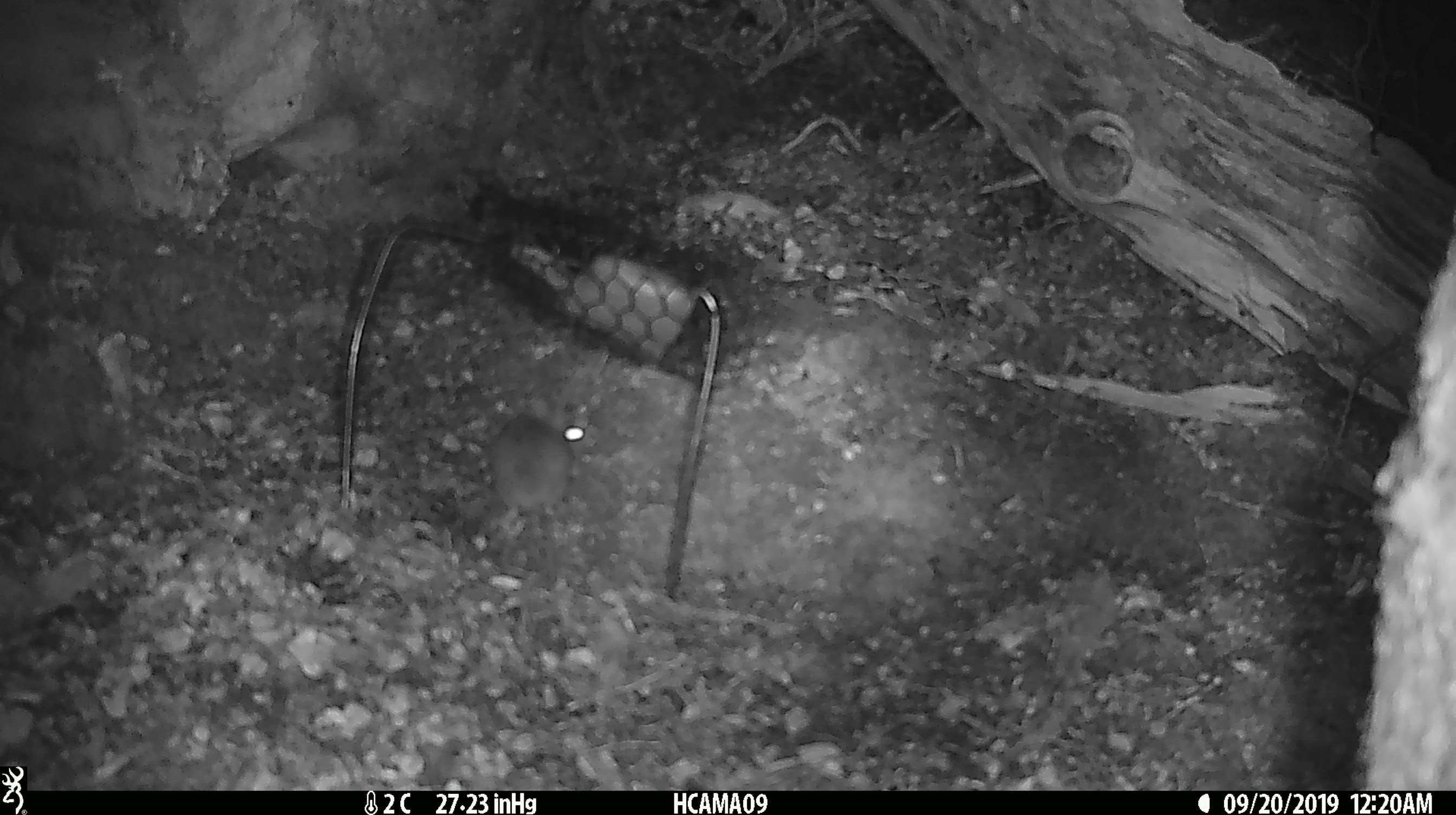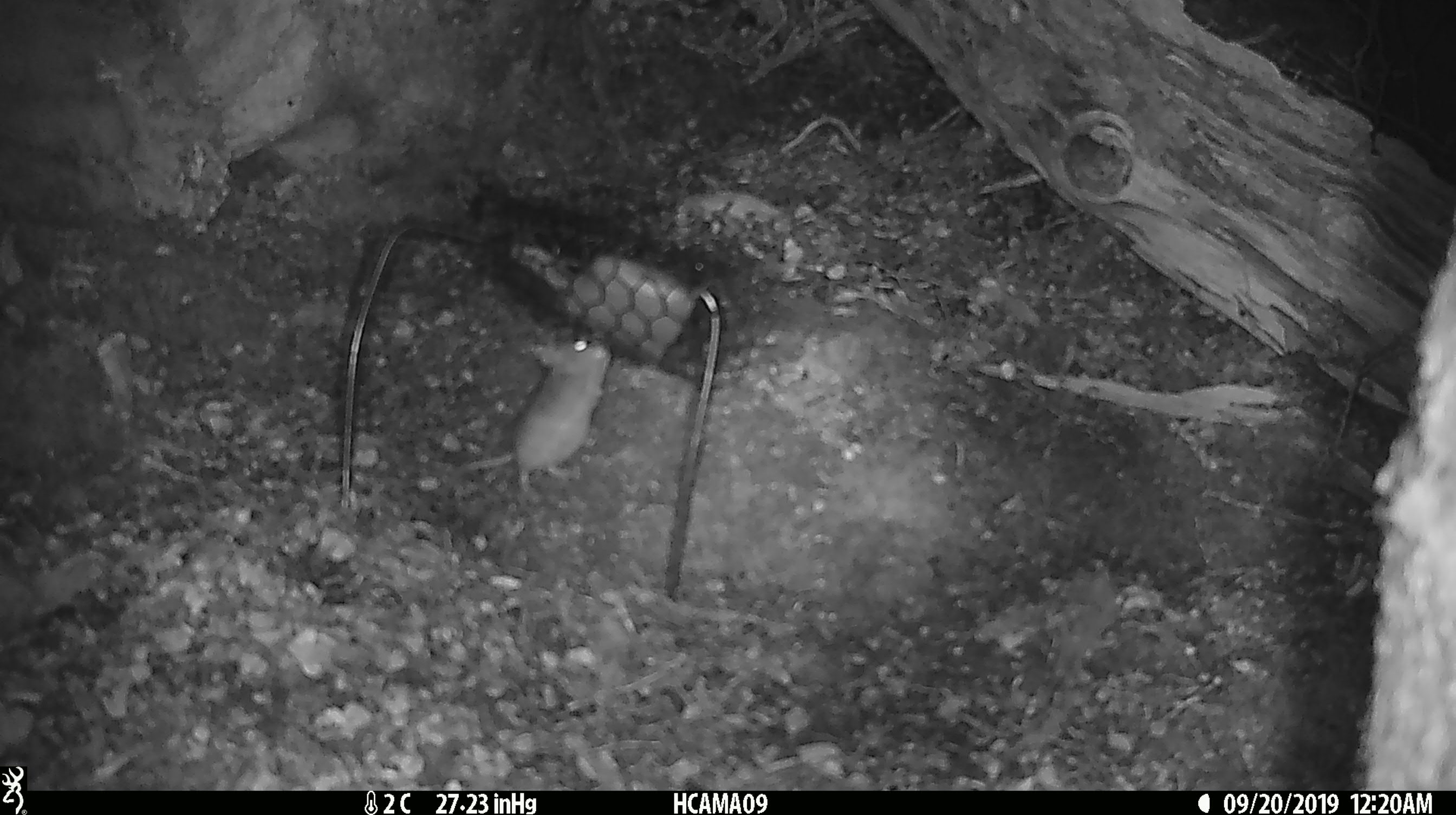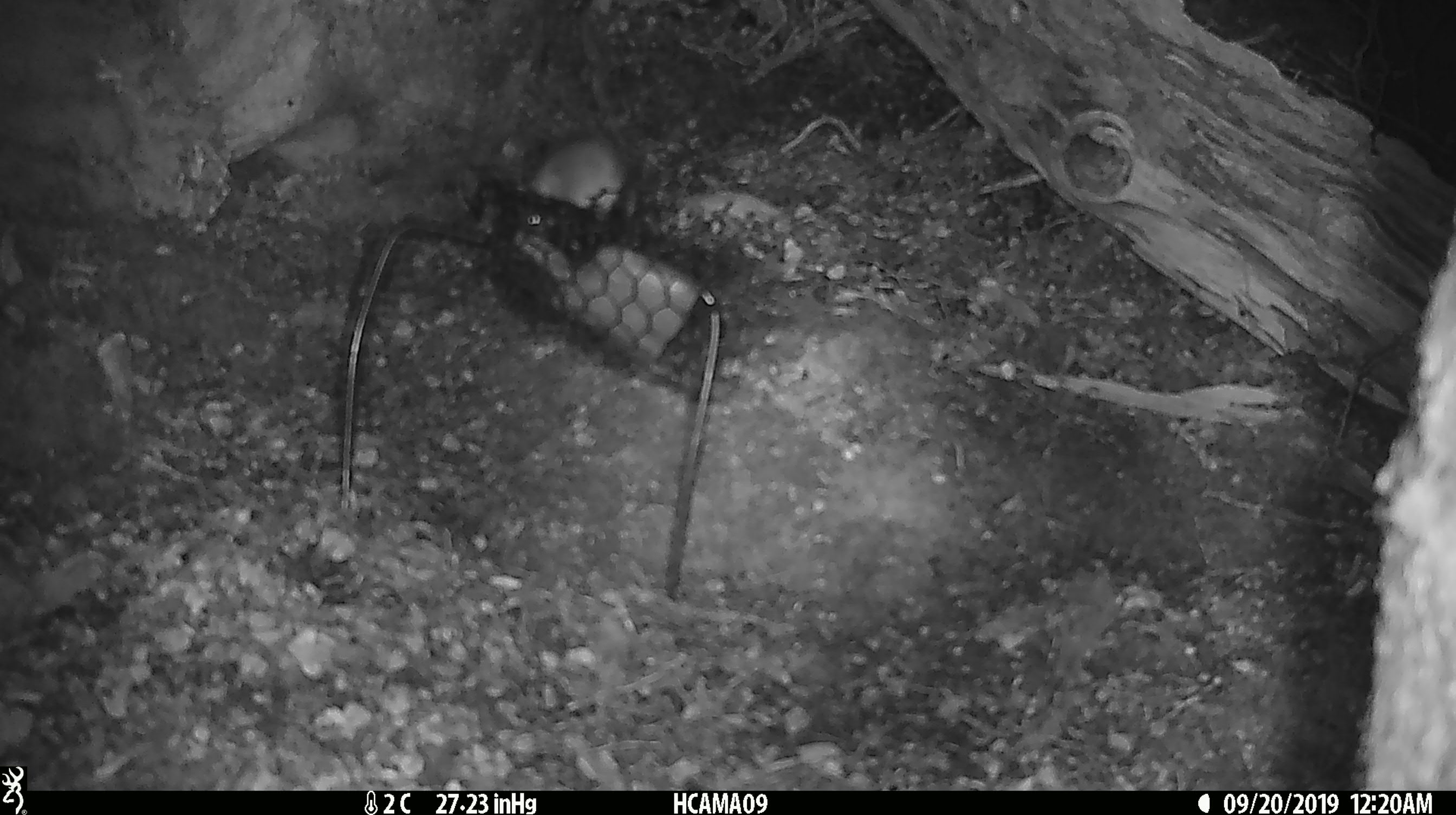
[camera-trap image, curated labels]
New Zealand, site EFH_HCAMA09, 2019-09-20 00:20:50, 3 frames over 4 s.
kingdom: Animalia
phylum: Chordata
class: Mammalia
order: Rodentia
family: Muridae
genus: Mus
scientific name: Mus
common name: mouse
Mouse (Mus).